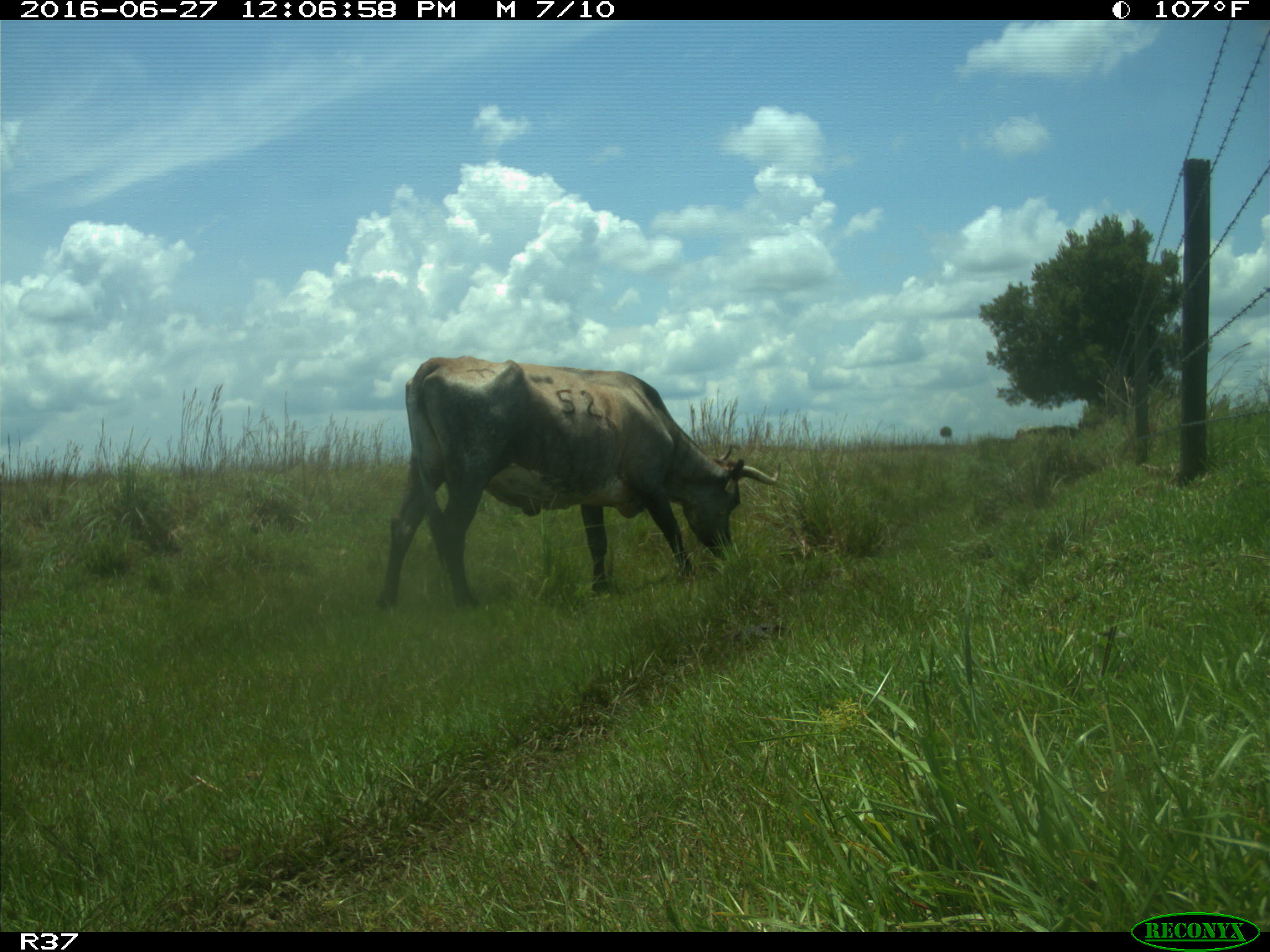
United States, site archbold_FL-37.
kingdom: Animalia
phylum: Chordata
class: Mammalia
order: Artiodactyla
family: Bovidae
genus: Bos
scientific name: Bos taurus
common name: domestic cow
Bos taurus (domestic cow).